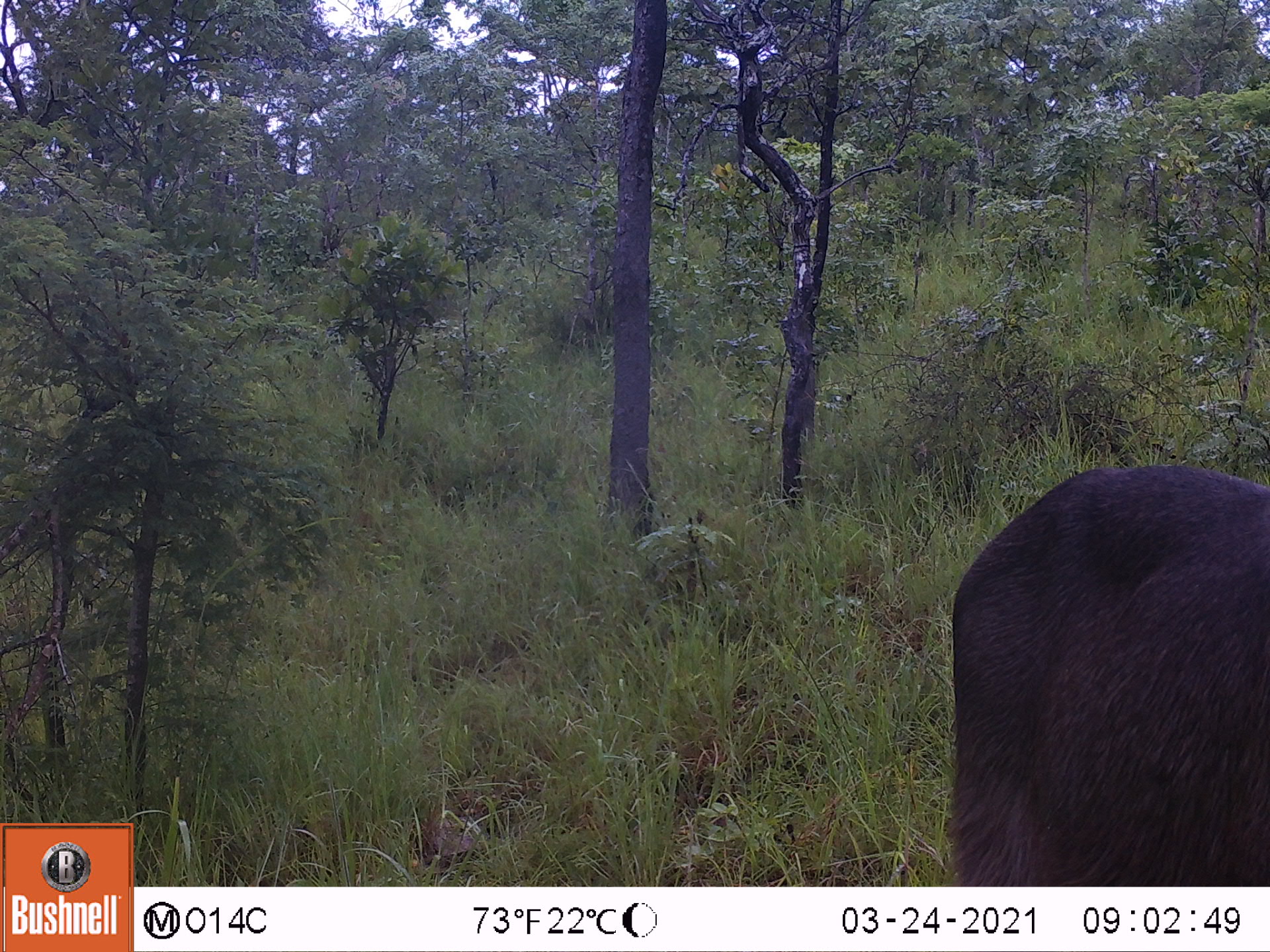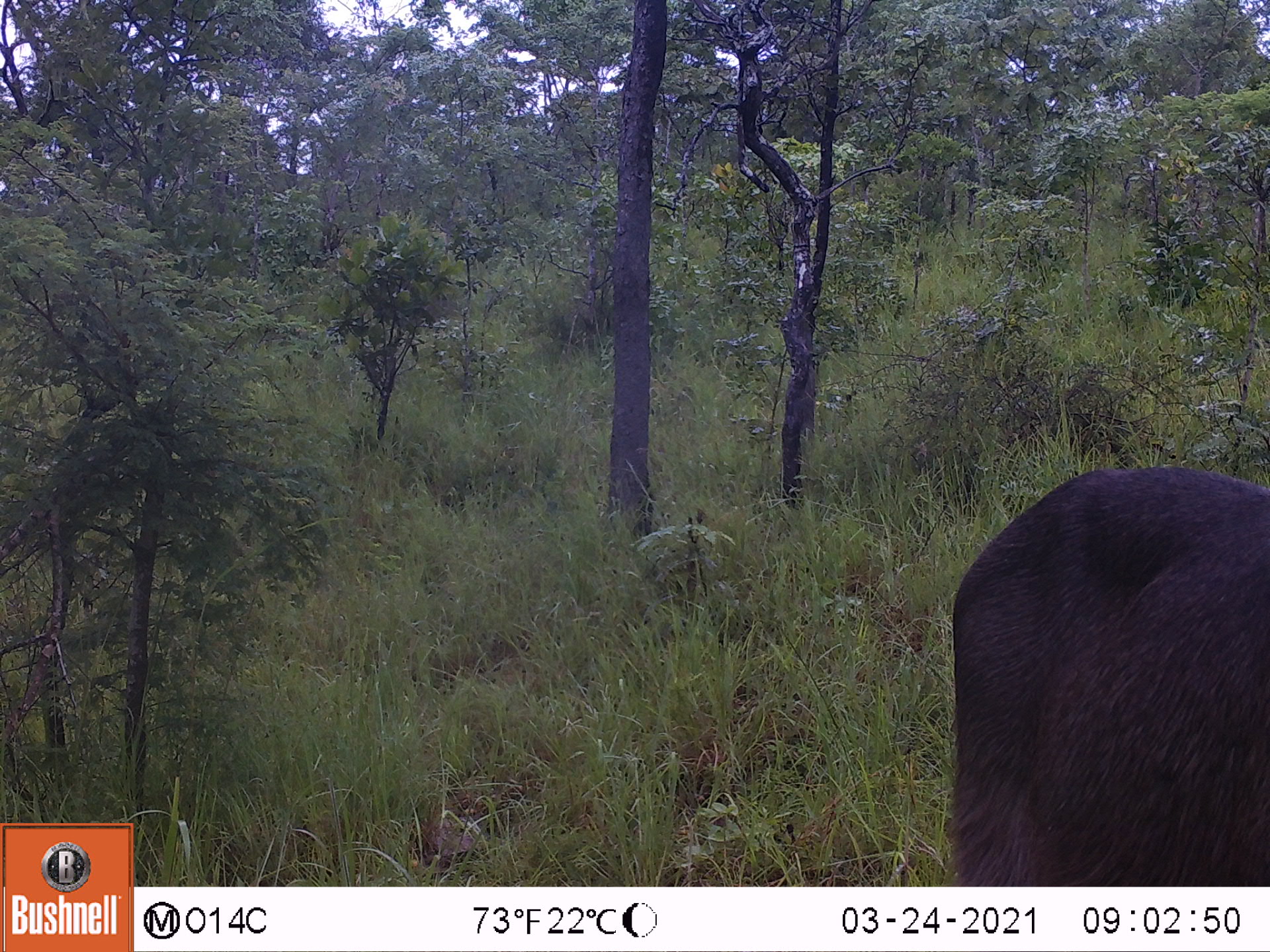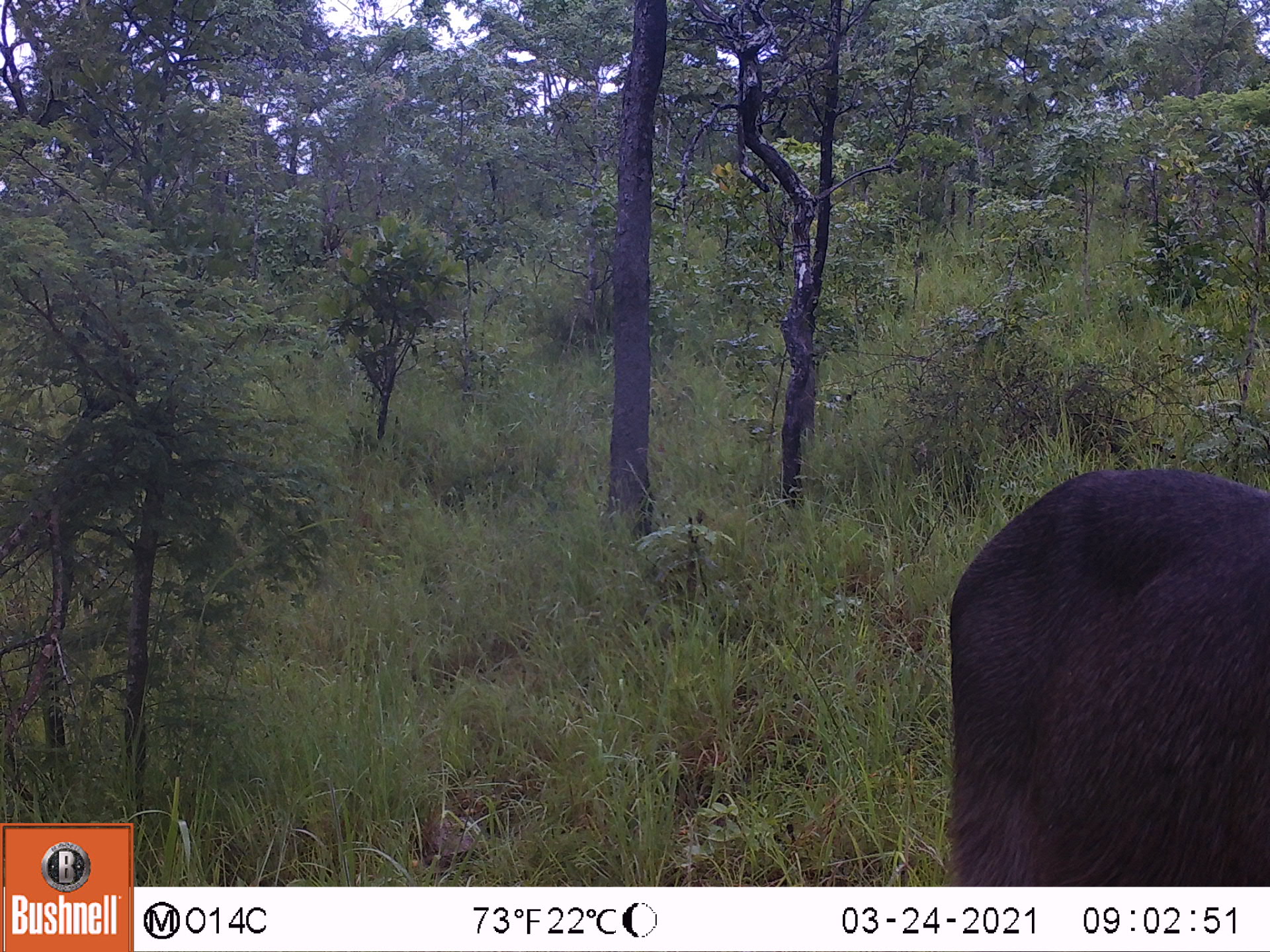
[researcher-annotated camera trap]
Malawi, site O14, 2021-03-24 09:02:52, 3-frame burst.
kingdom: Animalia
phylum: Chordata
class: Mammalia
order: Artiodactyla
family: Bovidae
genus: Kobus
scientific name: Kobus ellipsiprymnus ellipsiprymnus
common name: common waterbuck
Common waterbuck (Kobus ellipsiprymnus ellipsiprymnus), count 1.